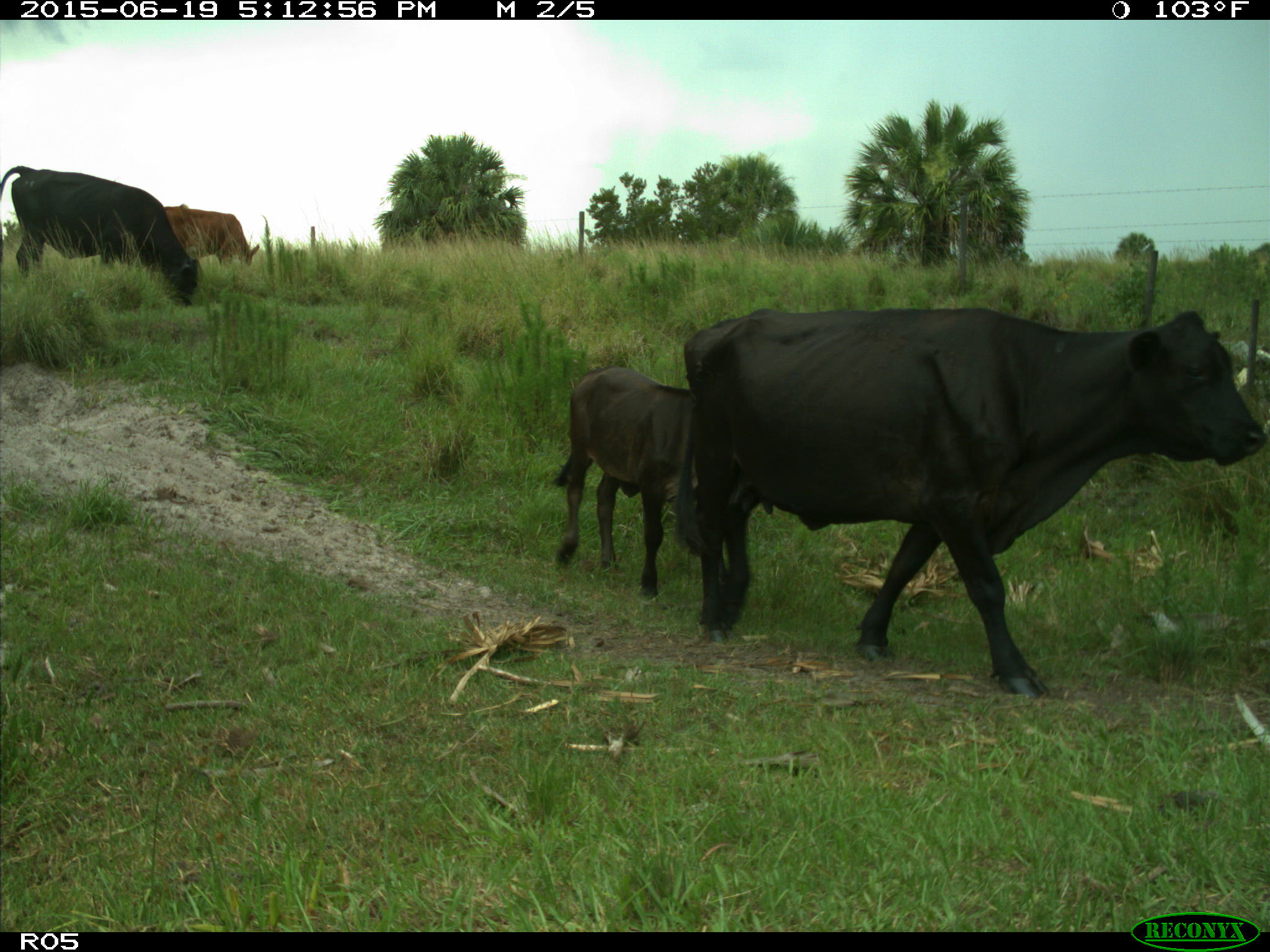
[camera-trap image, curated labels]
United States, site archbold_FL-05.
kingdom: Animalia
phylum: Chordata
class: Mammalia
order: Artiodactyla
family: Bovidae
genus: Bos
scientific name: Bos taurus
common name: domestic cow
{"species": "Bos taurus (domestic cow)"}